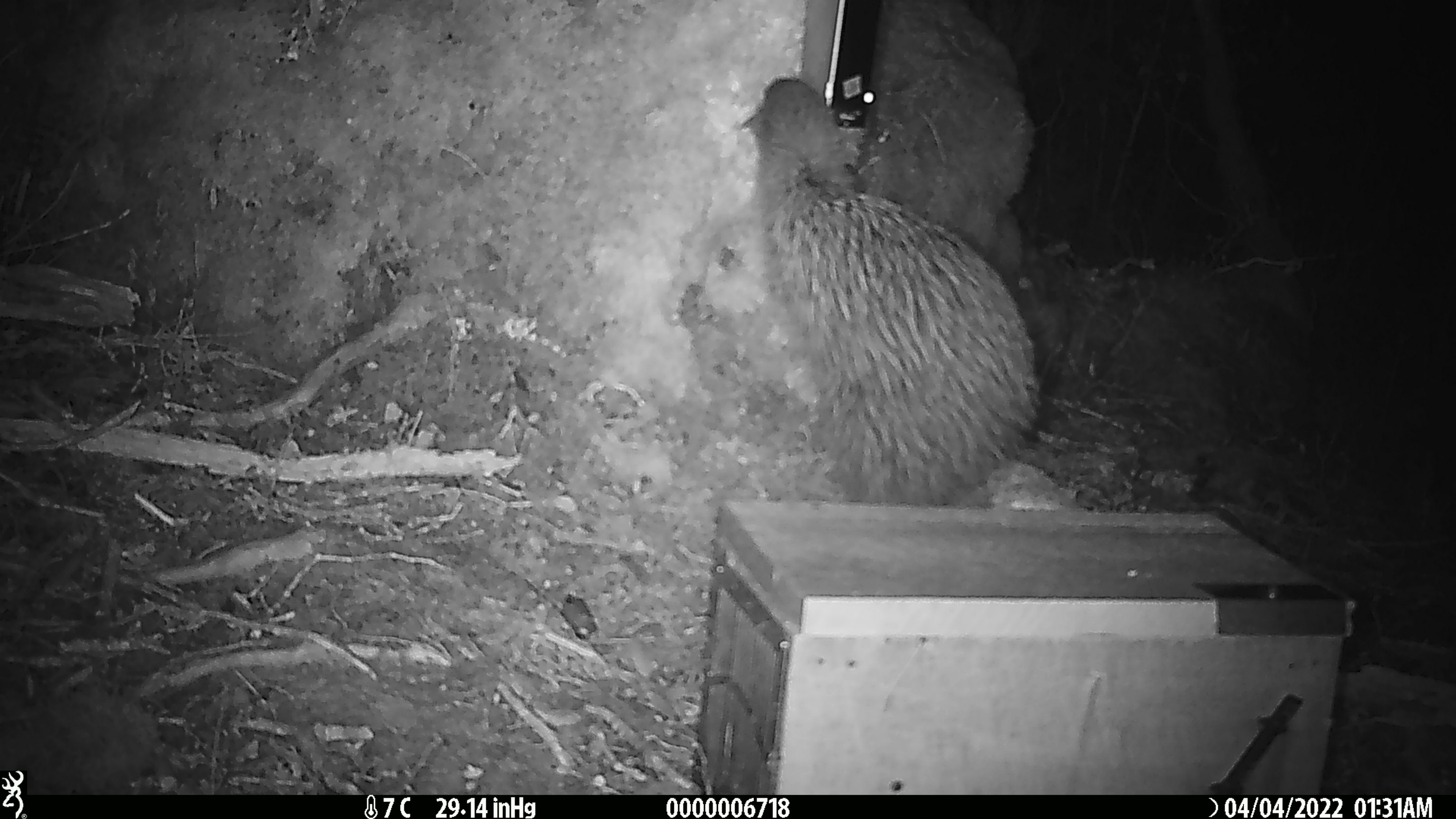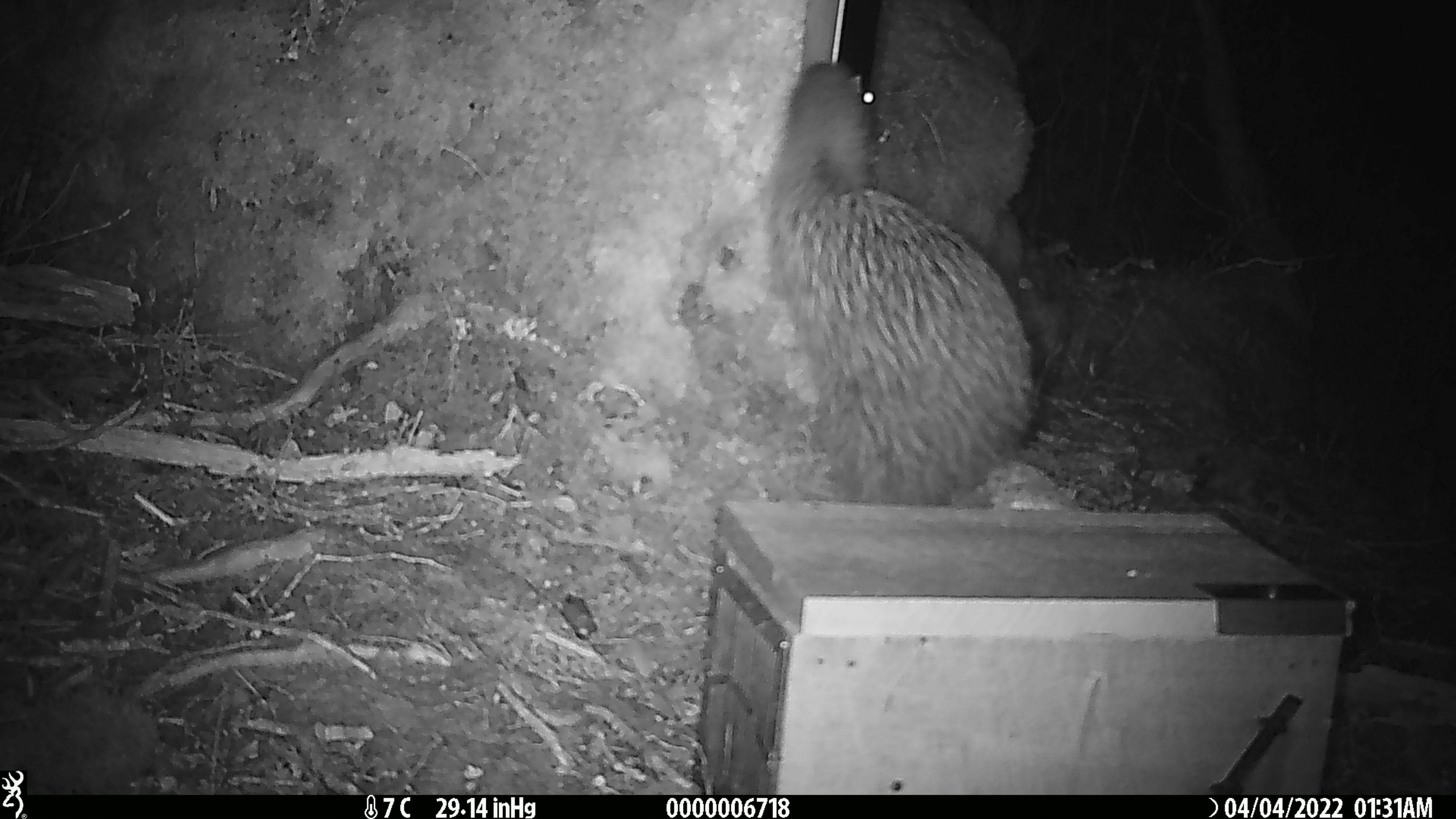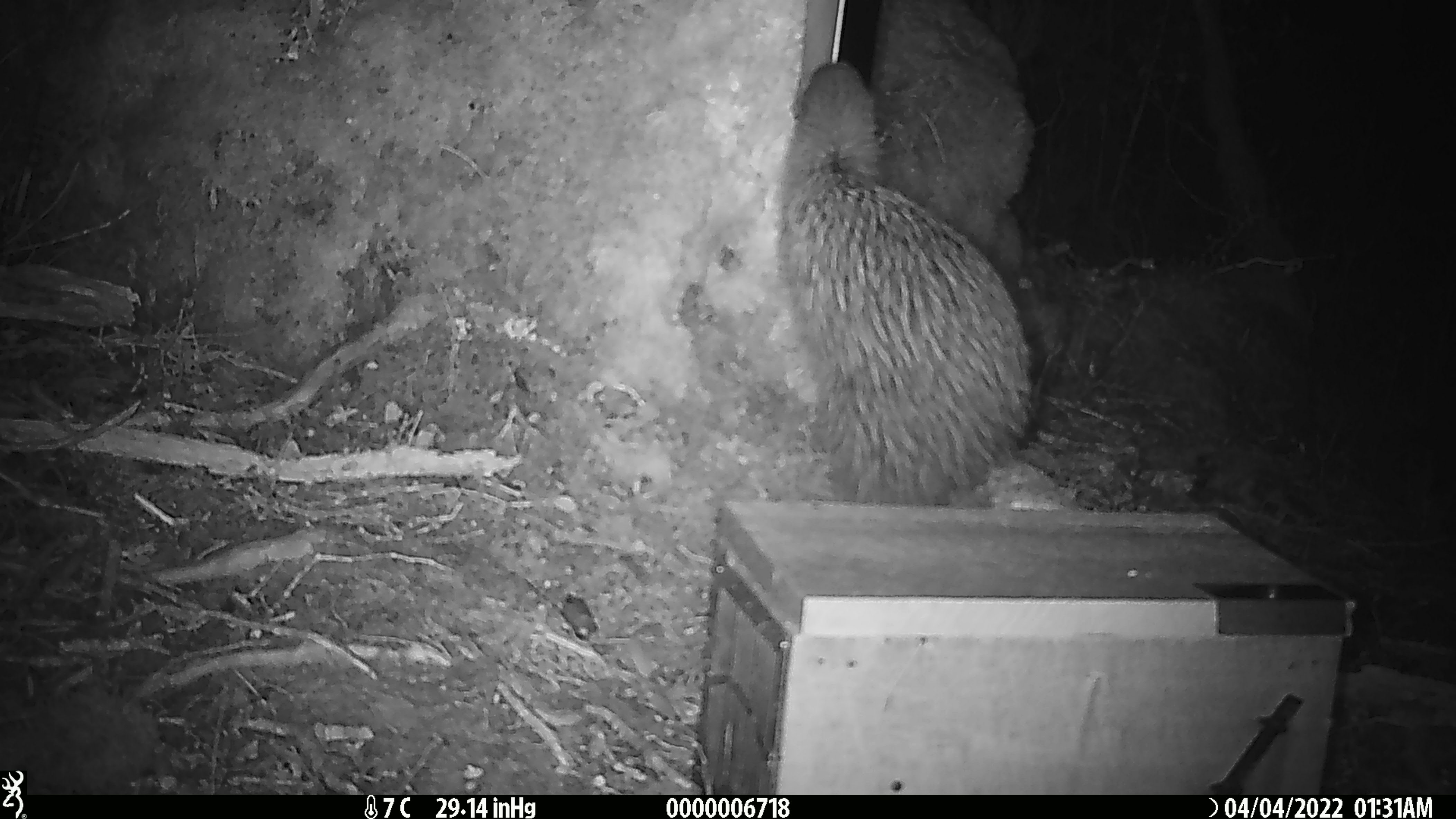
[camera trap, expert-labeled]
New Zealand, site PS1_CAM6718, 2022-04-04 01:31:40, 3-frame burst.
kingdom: Animalia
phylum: Chordata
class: Aves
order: Apterygiformes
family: Apterygidae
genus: Apteryx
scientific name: Apteryx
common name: kiwi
Kiwi (Apteryx).